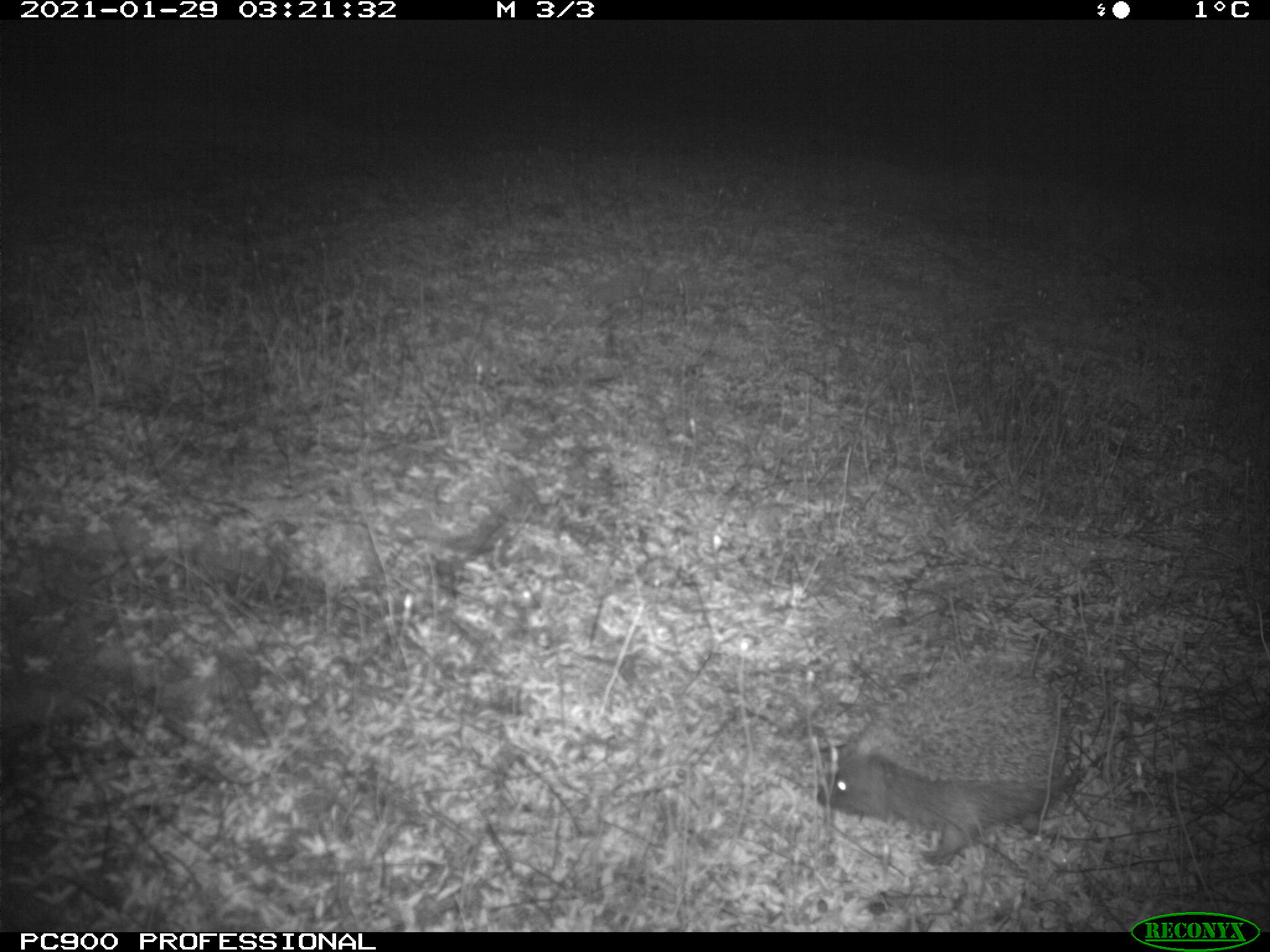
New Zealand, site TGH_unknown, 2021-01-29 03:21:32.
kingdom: Animalia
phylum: Chordata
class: Mammalia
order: Eulipotyphla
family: Erinaceidae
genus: Erinaceus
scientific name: Erinaceus europaeus europaeus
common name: european hedgehog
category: hedgehog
Hedgehog (european hedgehog) (Erinaceus europaeus europaeus).